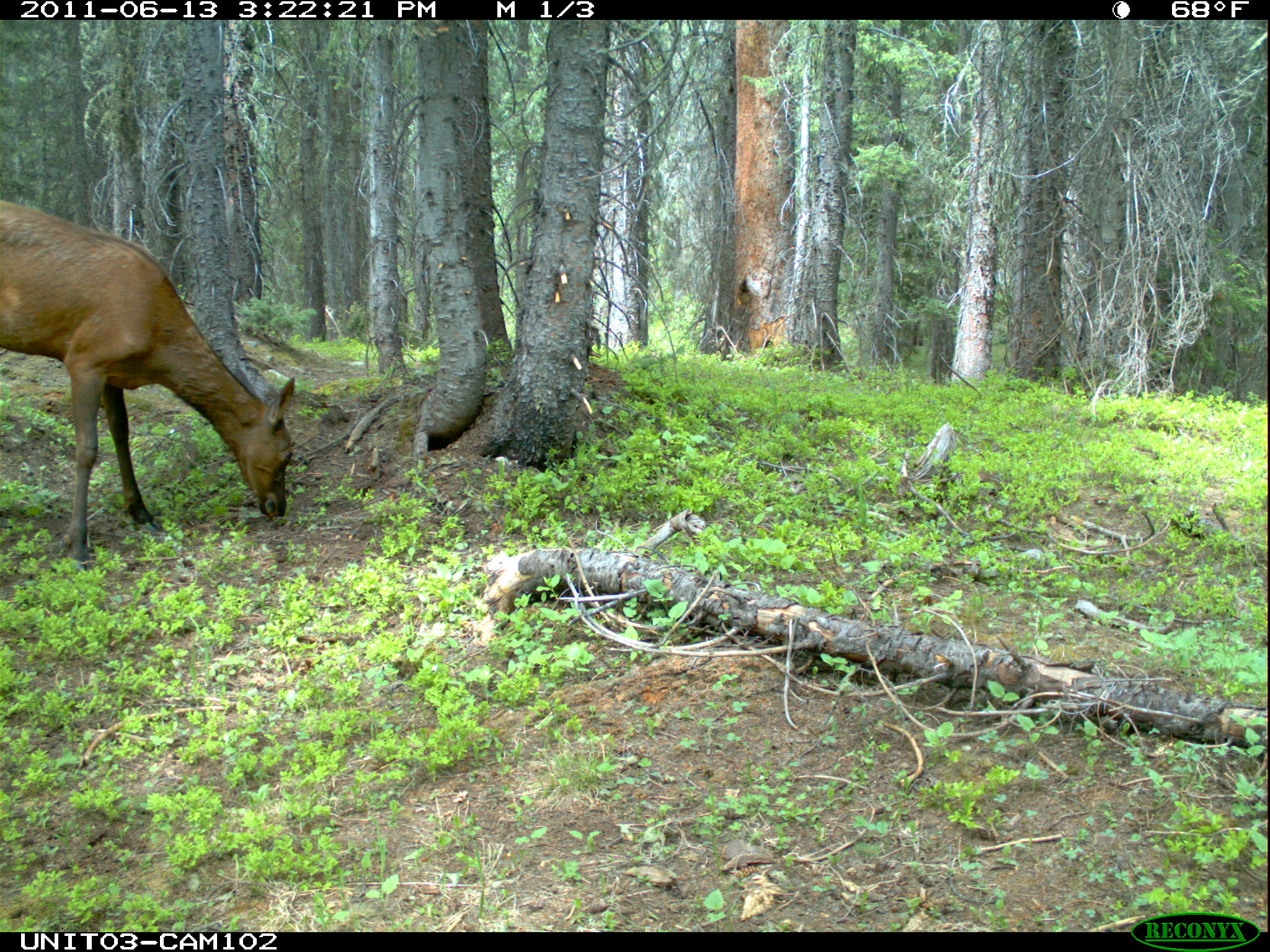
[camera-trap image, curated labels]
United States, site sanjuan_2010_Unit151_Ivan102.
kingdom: Animalia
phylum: Chordata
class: Mammalia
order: Artiodactyla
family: Cervidae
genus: Cervus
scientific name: Cervus elaphus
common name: red deer